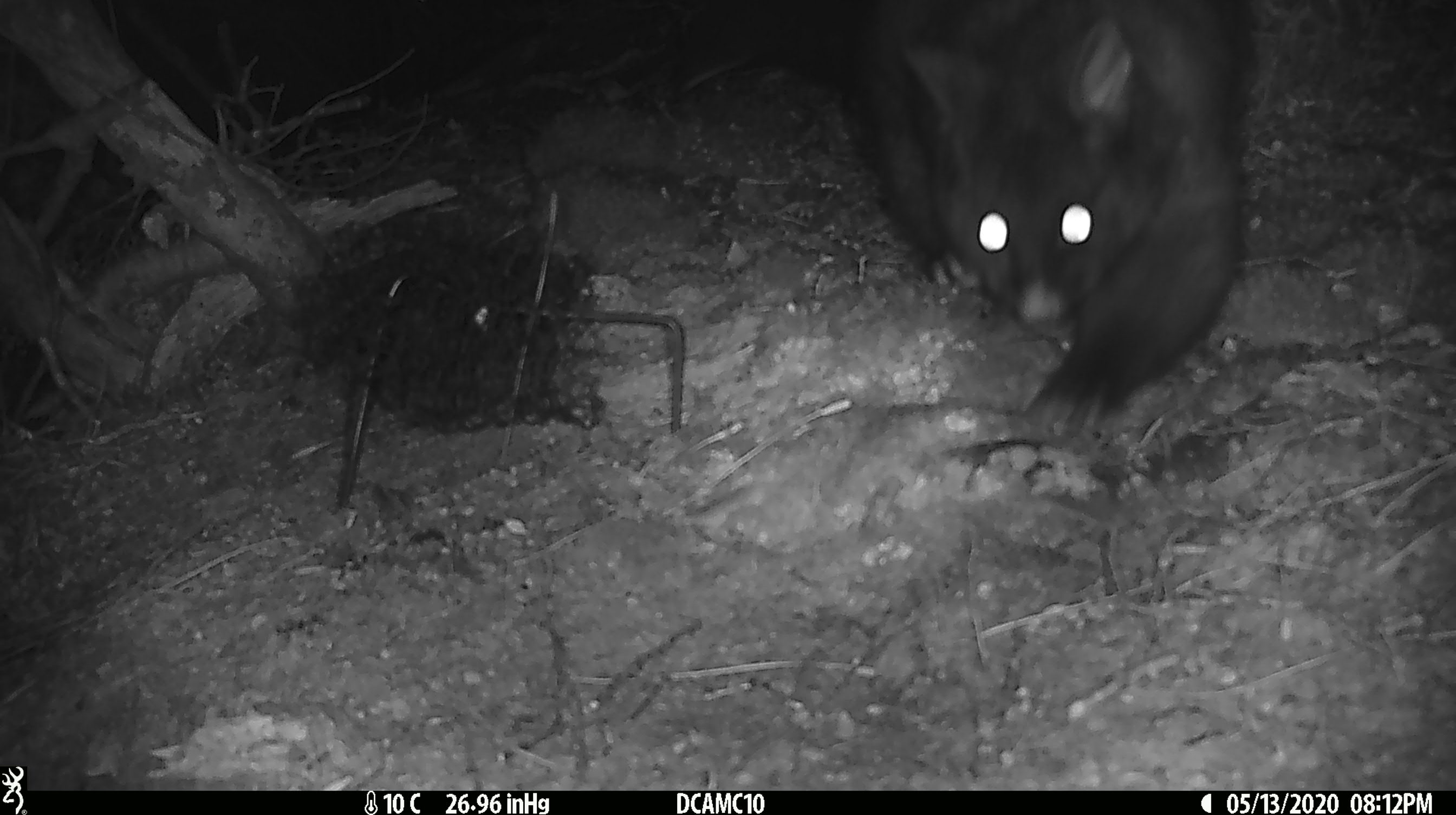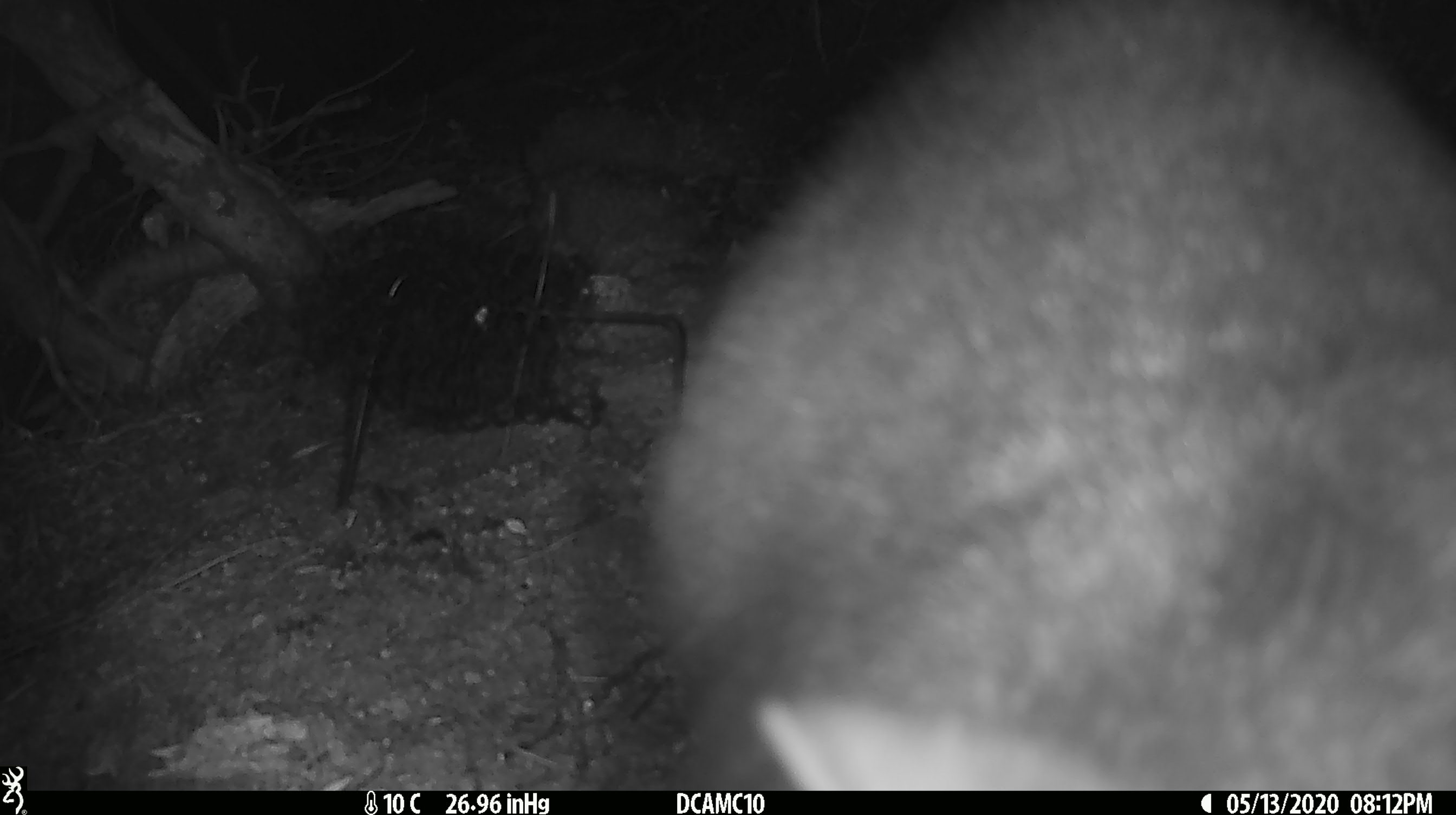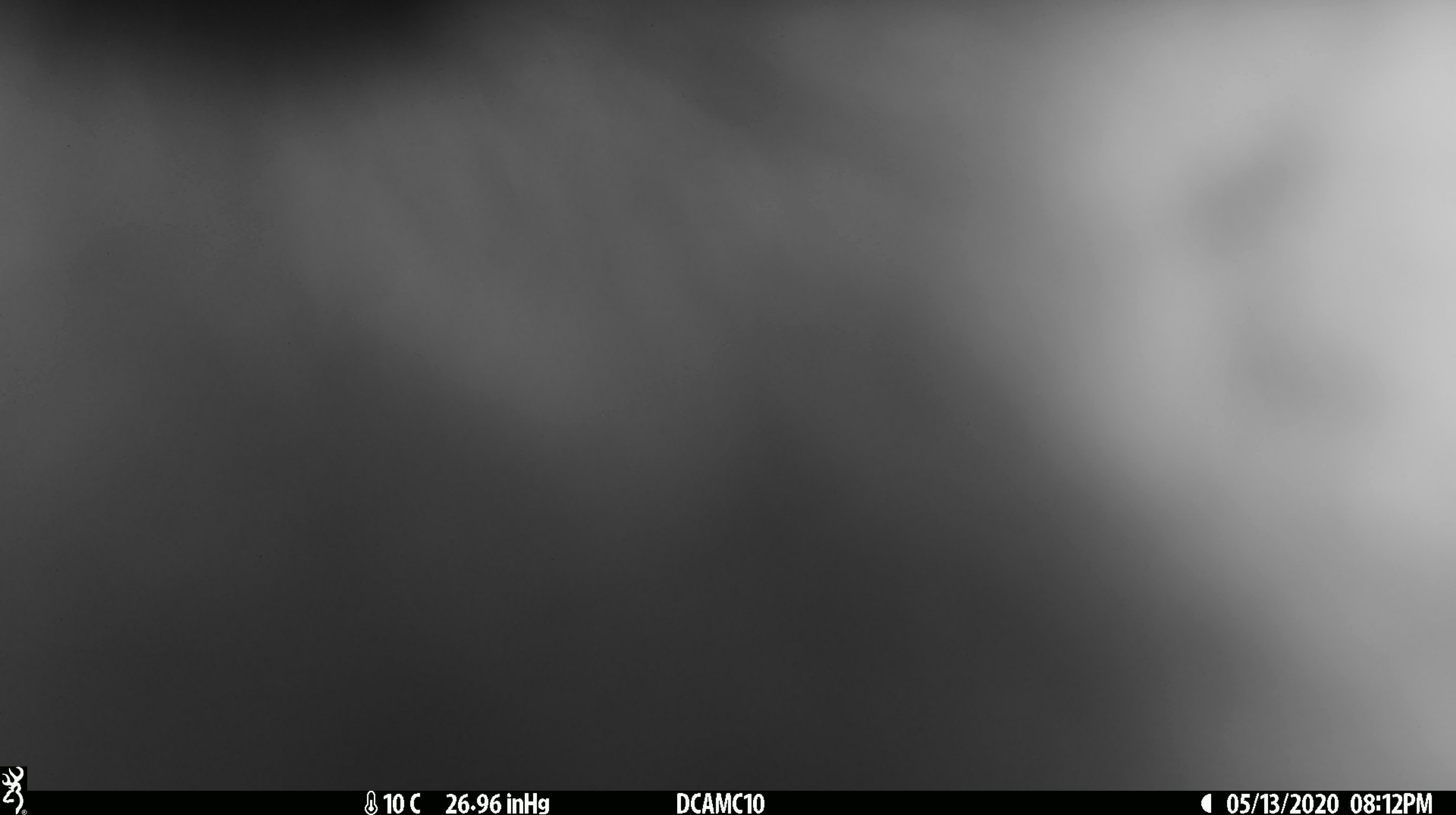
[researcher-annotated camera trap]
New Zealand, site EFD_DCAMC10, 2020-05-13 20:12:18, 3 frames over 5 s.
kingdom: Animalia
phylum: Chordata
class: Mammalia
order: Diprotodontia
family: Phalangeridae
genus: Trichosurus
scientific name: Trichosurus vulpecula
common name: common brushtail possum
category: possum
Possum (common brushtail possum) (Trichosurus vulpecula).